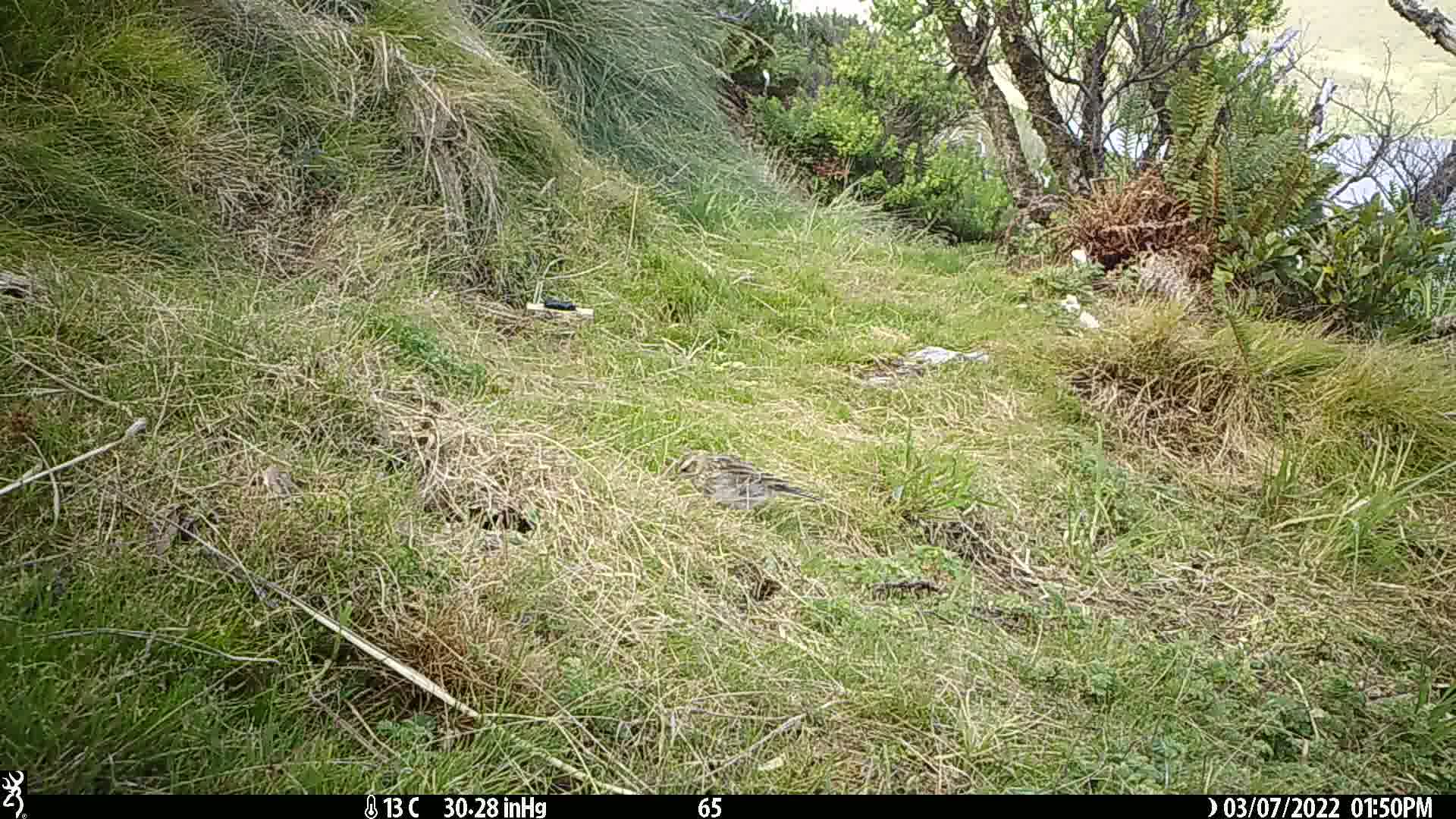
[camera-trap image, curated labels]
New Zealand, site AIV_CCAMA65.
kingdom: Animalia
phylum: Chordata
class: Aves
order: Passeriformes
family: Motacillidae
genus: Anthus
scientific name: Anthus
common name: pipit